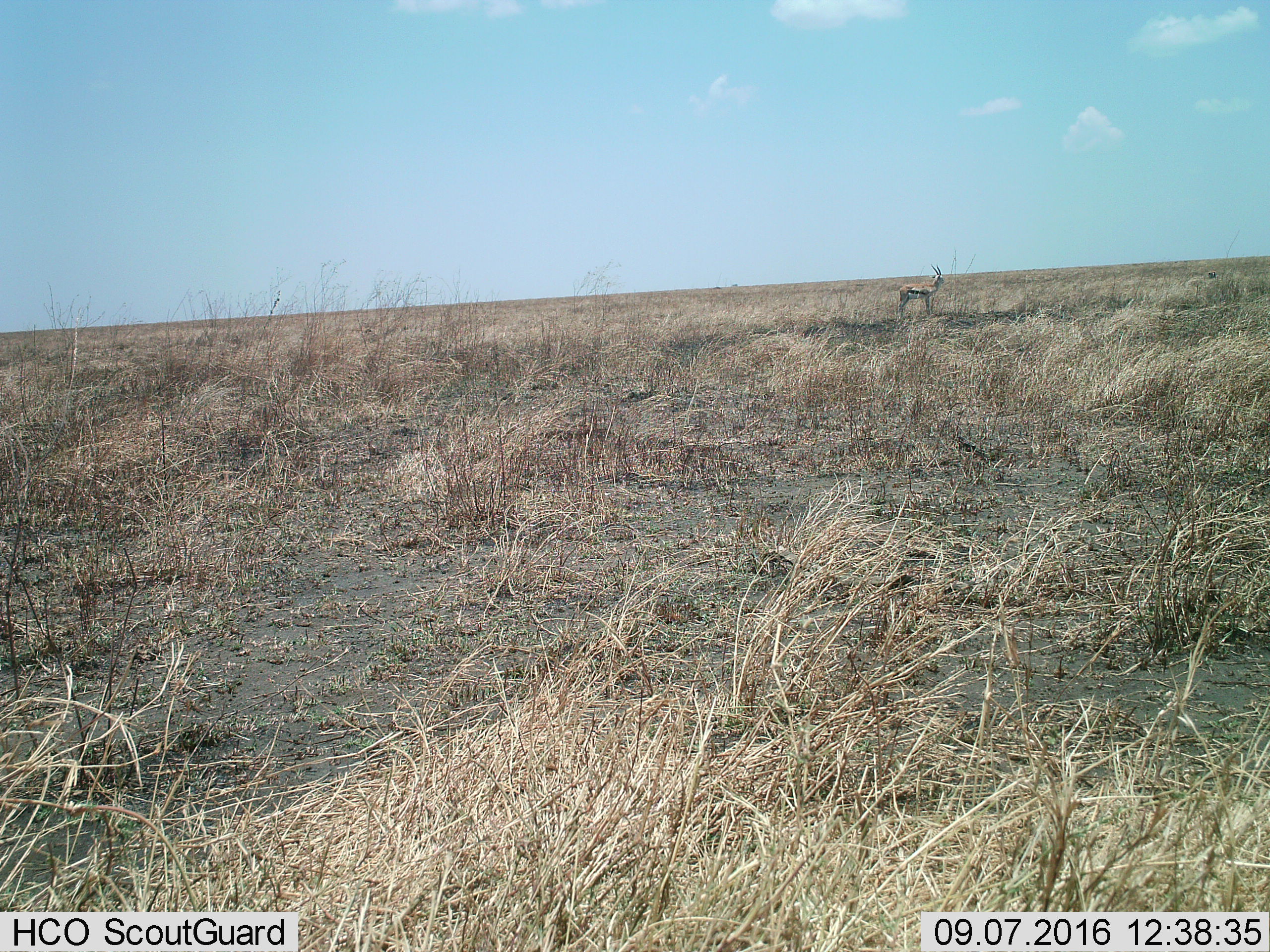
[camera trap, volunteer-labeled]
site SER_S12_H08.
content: unidentified animal